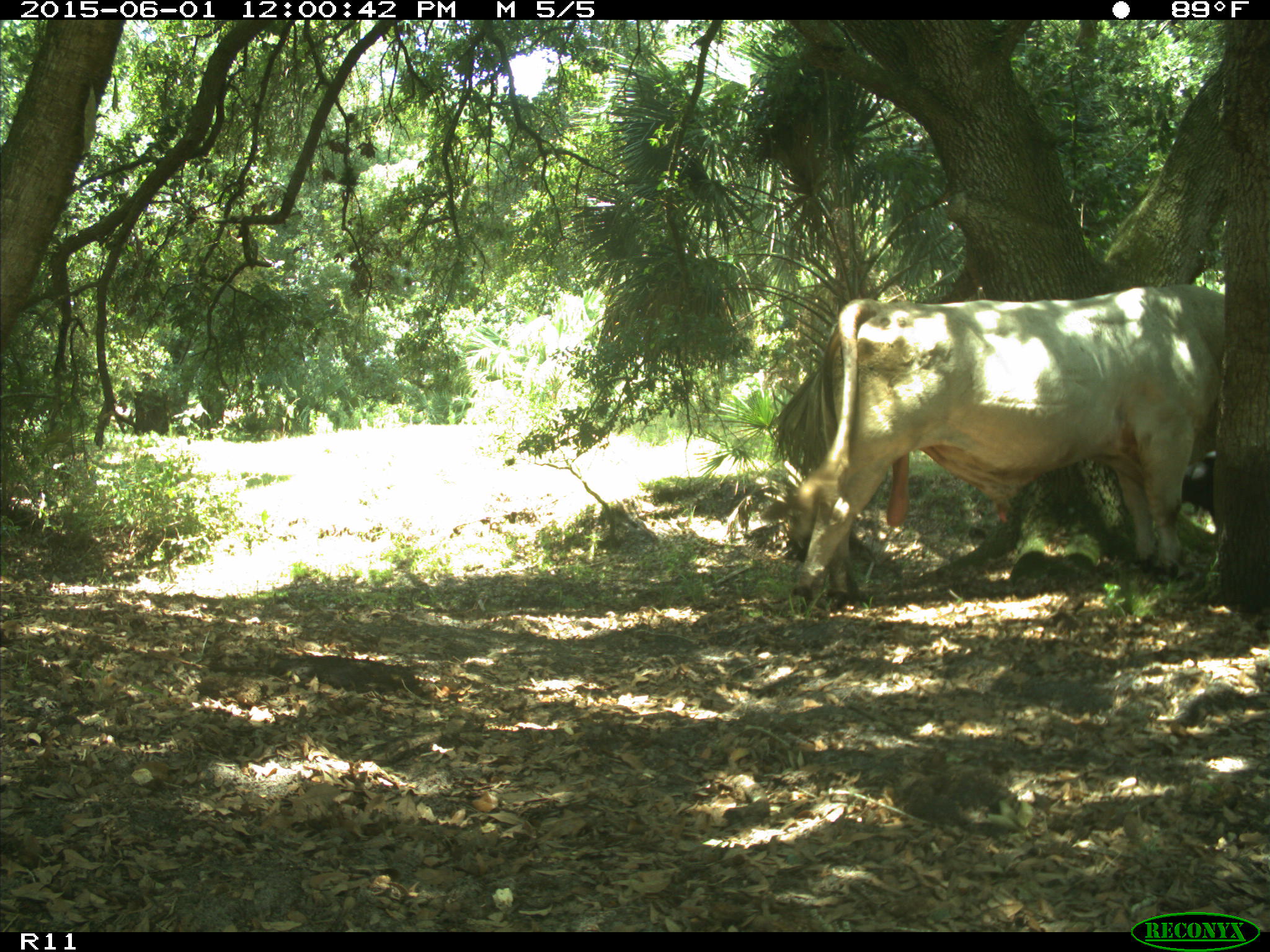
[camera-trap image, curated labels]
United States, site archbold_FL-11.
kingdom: Animalia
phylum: Chordata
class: Mammalia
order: Artiodactyla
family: Bovidae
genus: Bos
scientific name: Bos taurus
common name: domestic cow